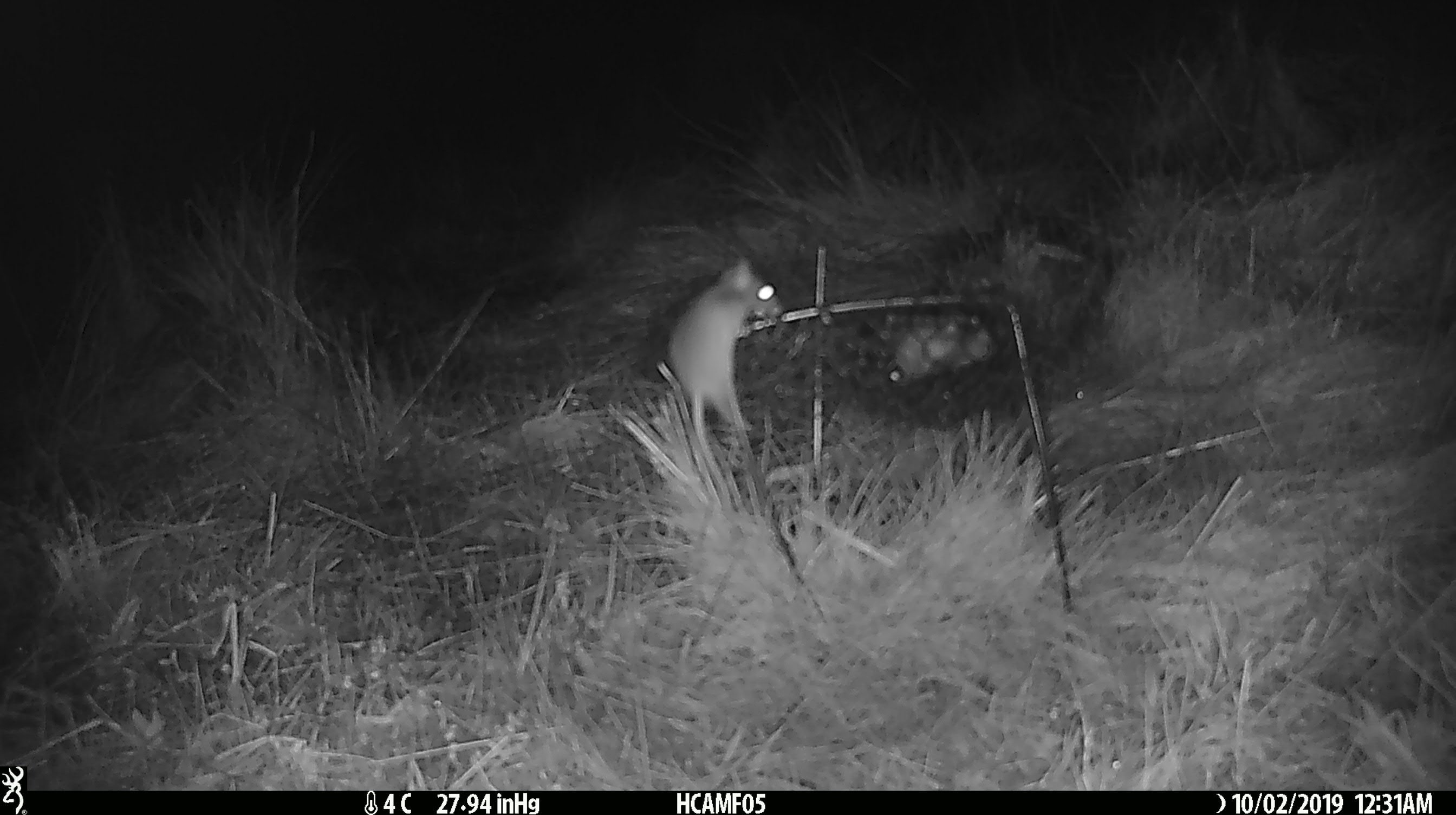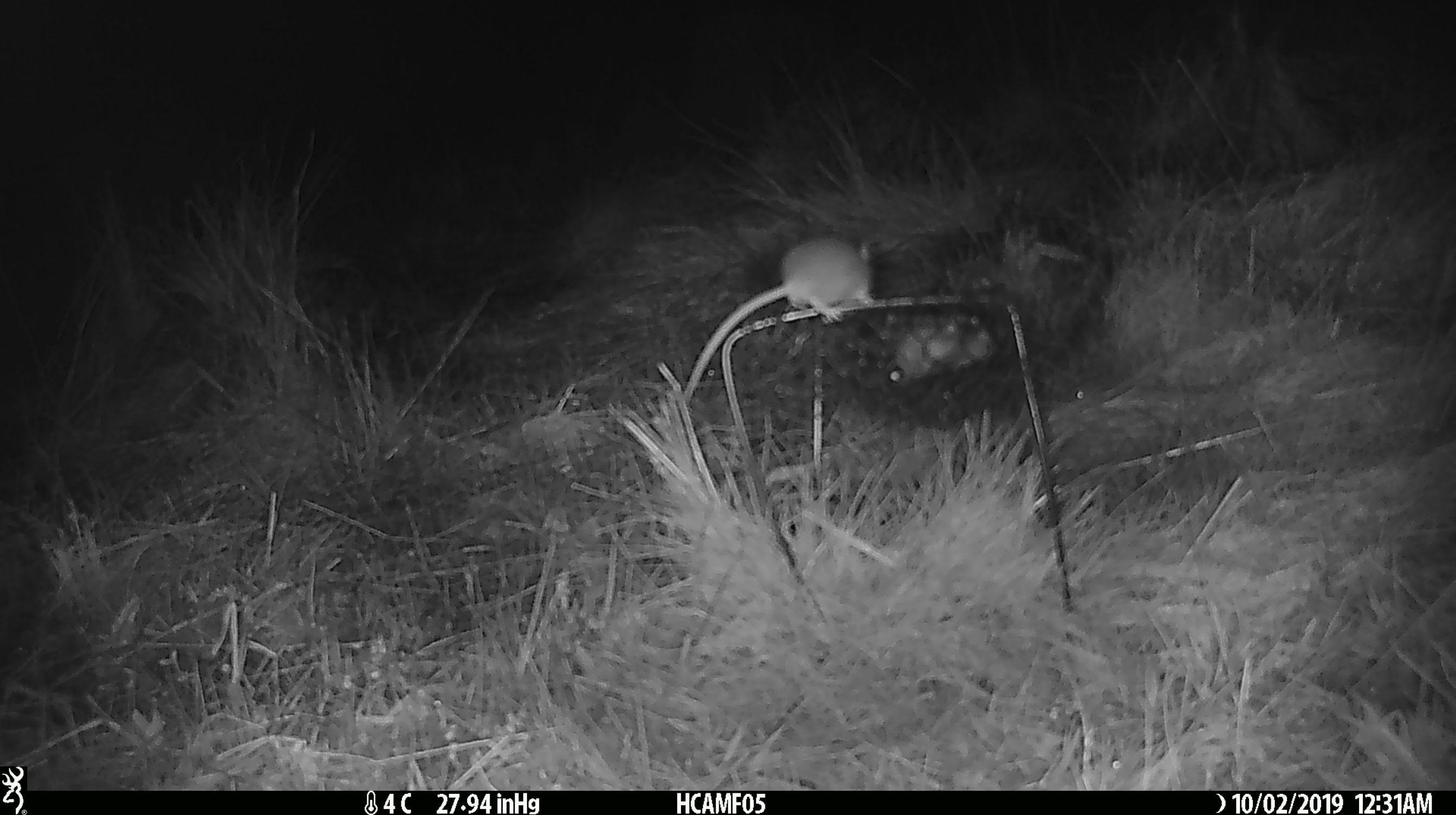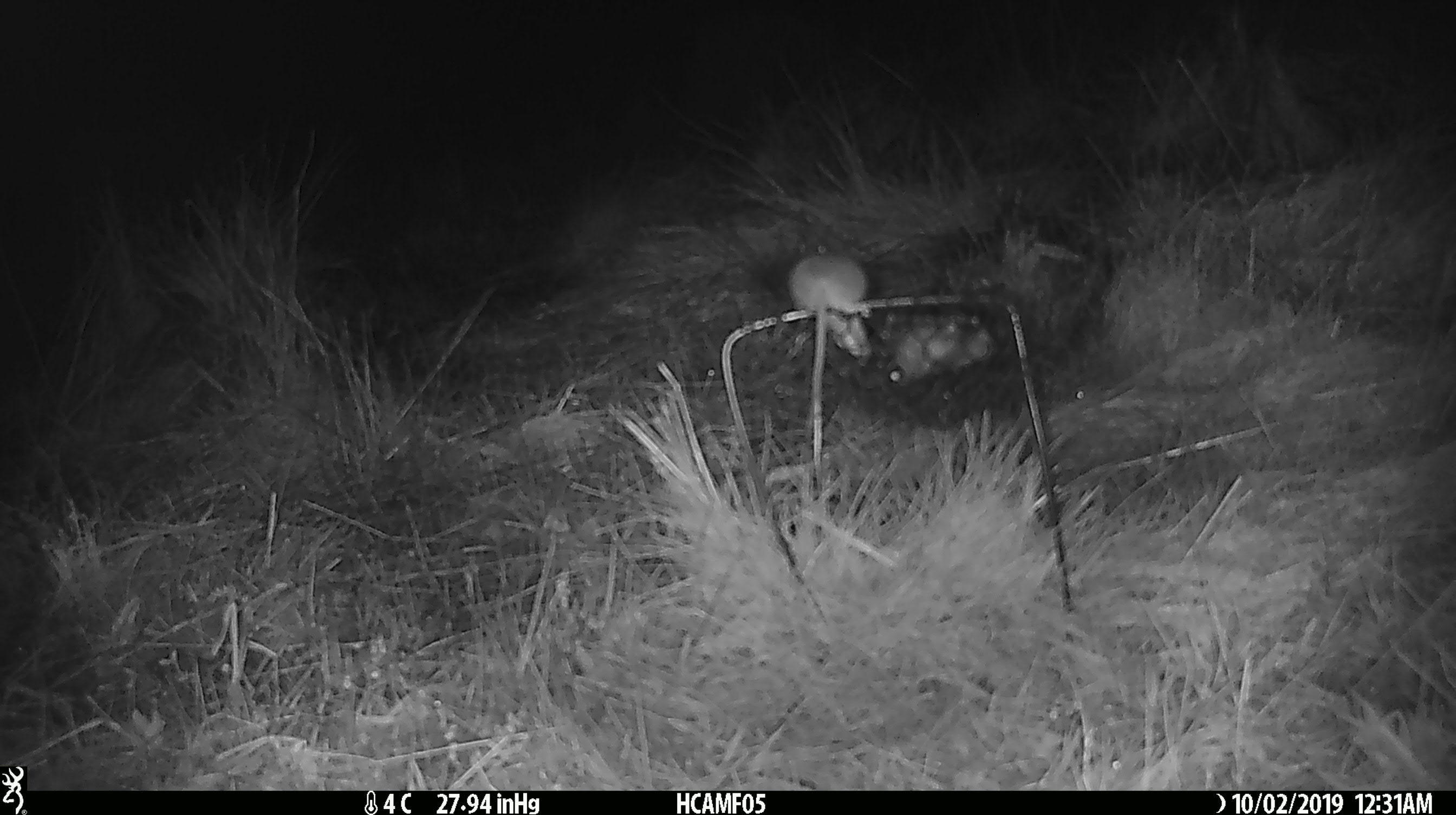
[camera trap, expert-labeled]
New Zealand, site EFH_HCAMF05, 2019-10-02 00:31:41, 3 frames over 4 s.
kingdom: Animalia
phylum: Chordata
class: Mammalia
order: Rodentia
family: Muridae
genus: Mus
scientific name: Mus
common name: mouse